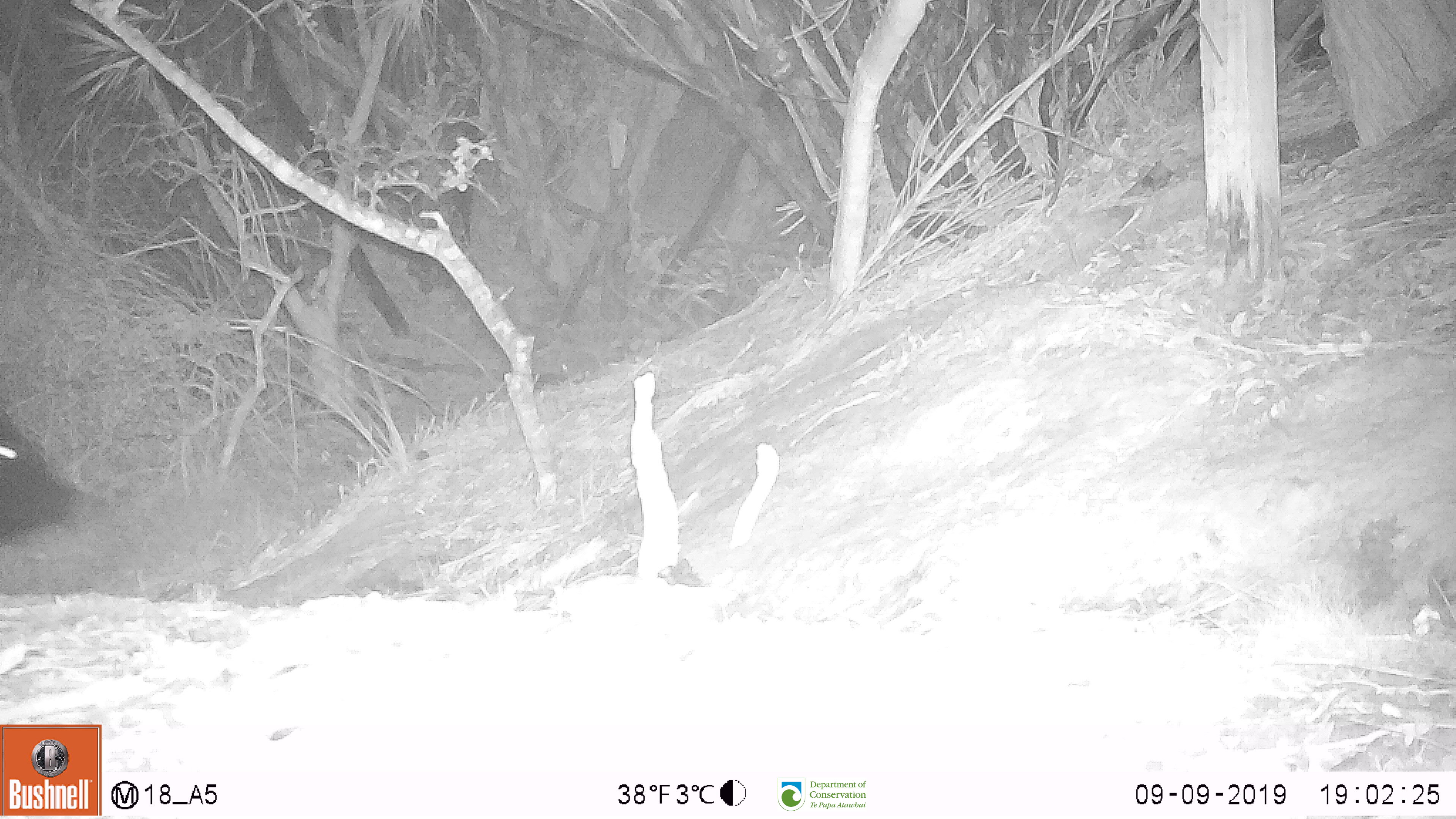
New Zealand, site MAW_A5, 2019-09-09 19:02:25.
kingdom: Animalia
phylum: Chordata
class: Mammalia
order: Artiodactyla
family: Suidae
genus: Sus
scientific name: Sus scrofa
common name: pig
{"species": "pig (Sus scrofa)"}